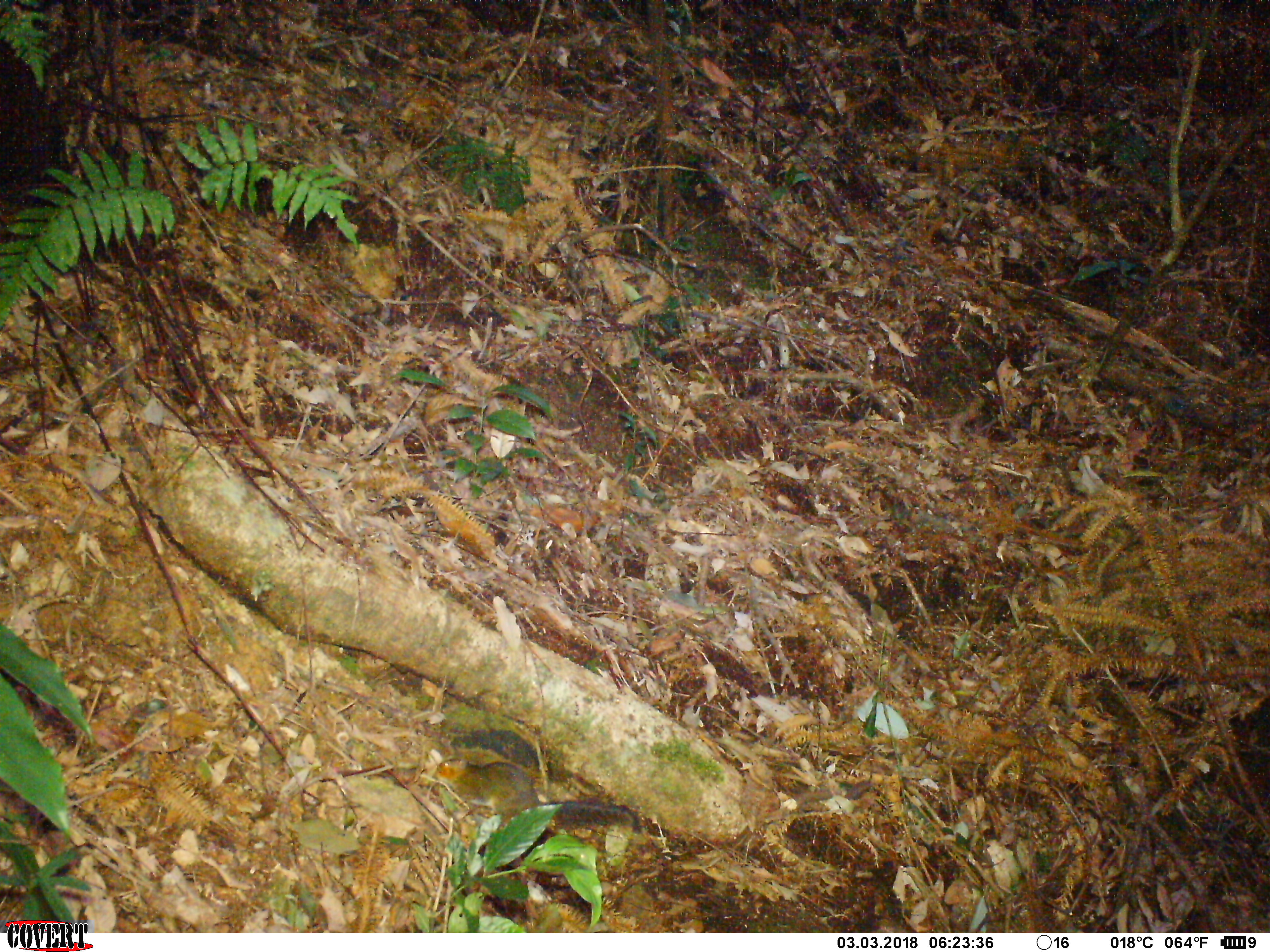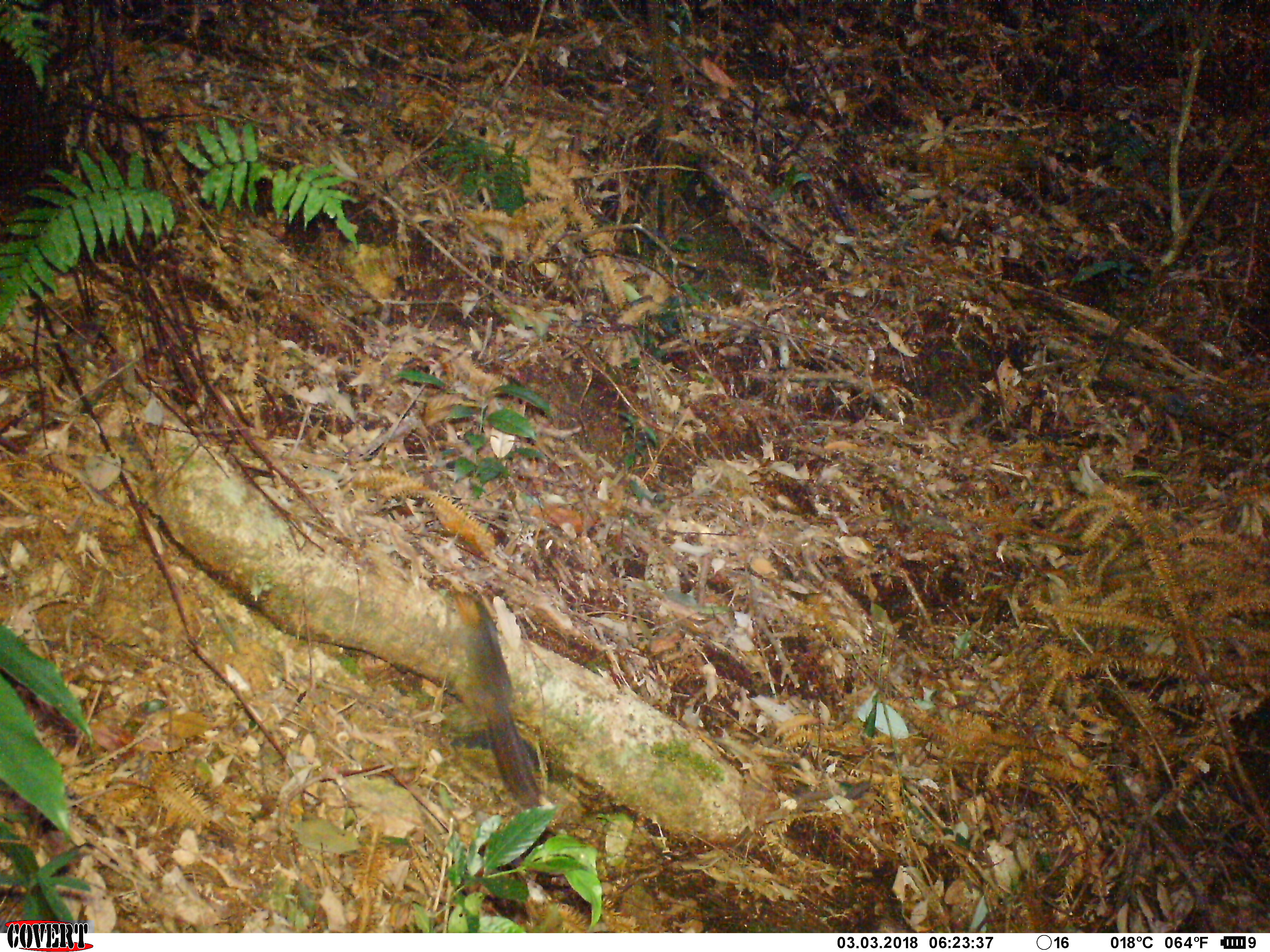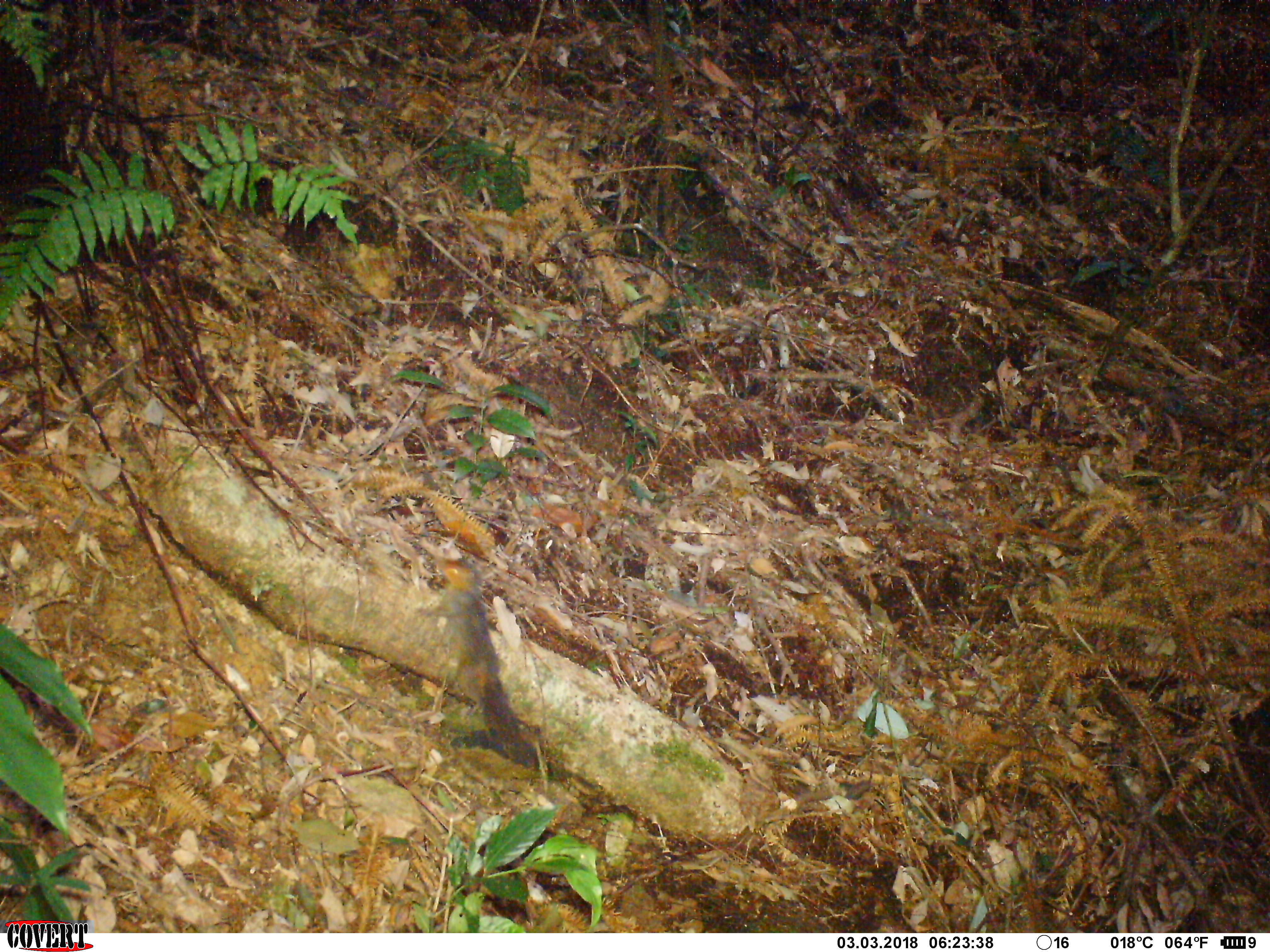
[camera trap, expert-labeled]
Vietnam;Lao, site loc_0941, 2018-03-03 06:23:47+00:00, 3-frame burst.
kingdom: Animalia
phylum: Chordata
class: Mammalia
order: Rodentia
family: Sciuridae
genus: Dremomys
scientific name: Dremomys rufigenis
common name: red-cheeked squirrel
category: red cheeked squirrel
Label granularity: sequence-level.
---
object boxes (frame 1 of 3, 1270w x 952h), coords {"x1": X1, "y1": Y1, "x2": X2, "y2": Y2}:
red cheeked squirrel: {"x1": 432, "y1": 758, "x2": 641, "y2": 833}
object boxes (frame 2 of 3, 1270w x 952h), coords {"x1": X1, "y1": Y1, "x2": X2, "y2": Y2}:
red cheeked squirrel: {"x1": 447, "y1": 588, "x2": 541, "y2": 809}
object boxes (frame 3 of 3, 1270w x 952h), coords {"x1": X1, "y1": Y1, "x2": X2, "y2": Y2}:
red cheeked squirrel: {"x1": 434, "y1": 553, "x2": 539, "y2": 770}